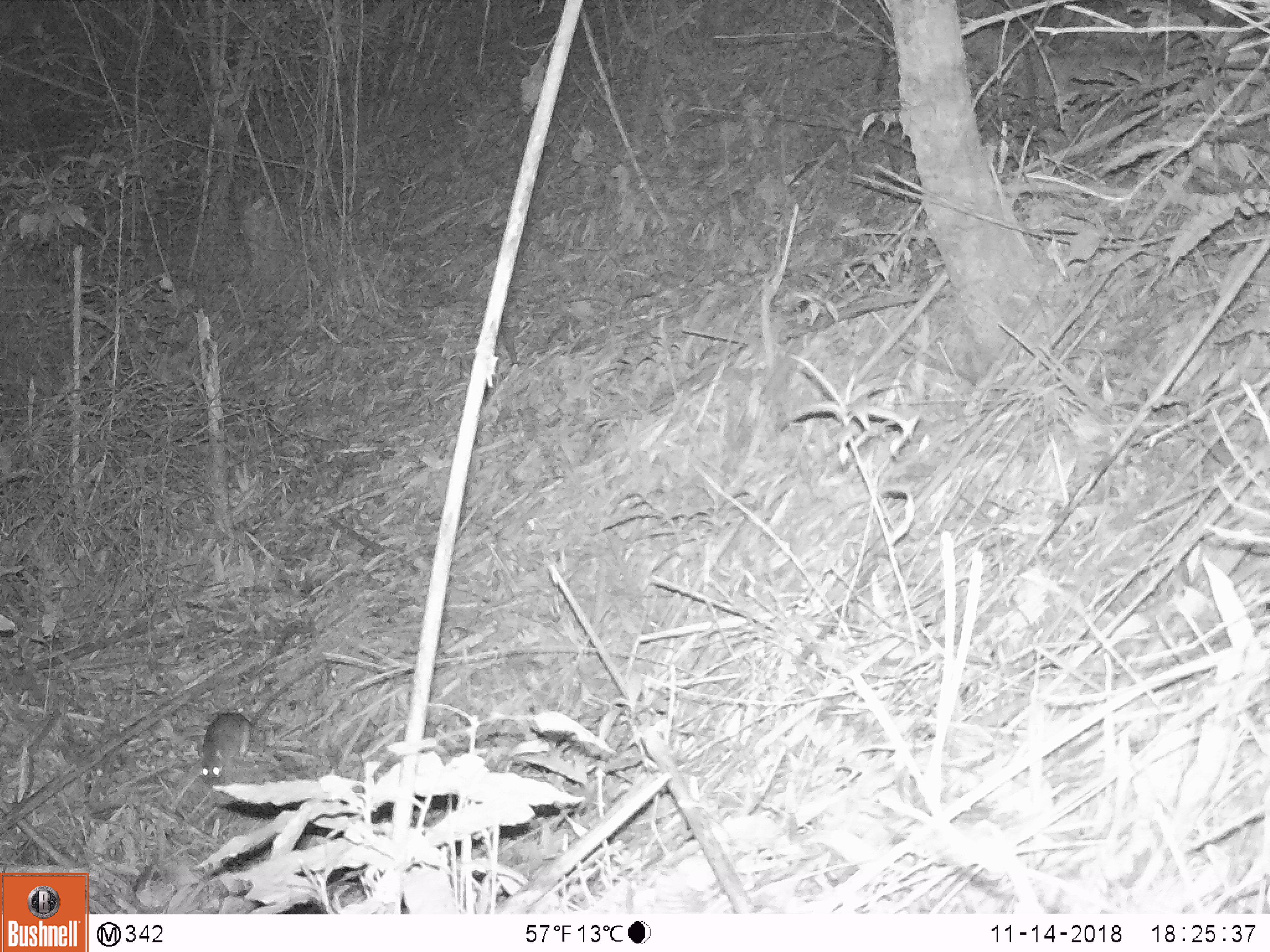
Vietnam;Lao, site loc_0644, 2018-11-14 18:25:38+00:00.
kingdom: Animalia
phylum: Chordata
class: Mammalia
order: Rodentia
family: Muridae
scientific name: Muridae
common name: old-world mice and rats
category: unidentified murid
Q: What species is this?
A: Unidentified murid (old-world mice and rats) (Muridae).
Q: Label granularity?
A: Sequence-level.